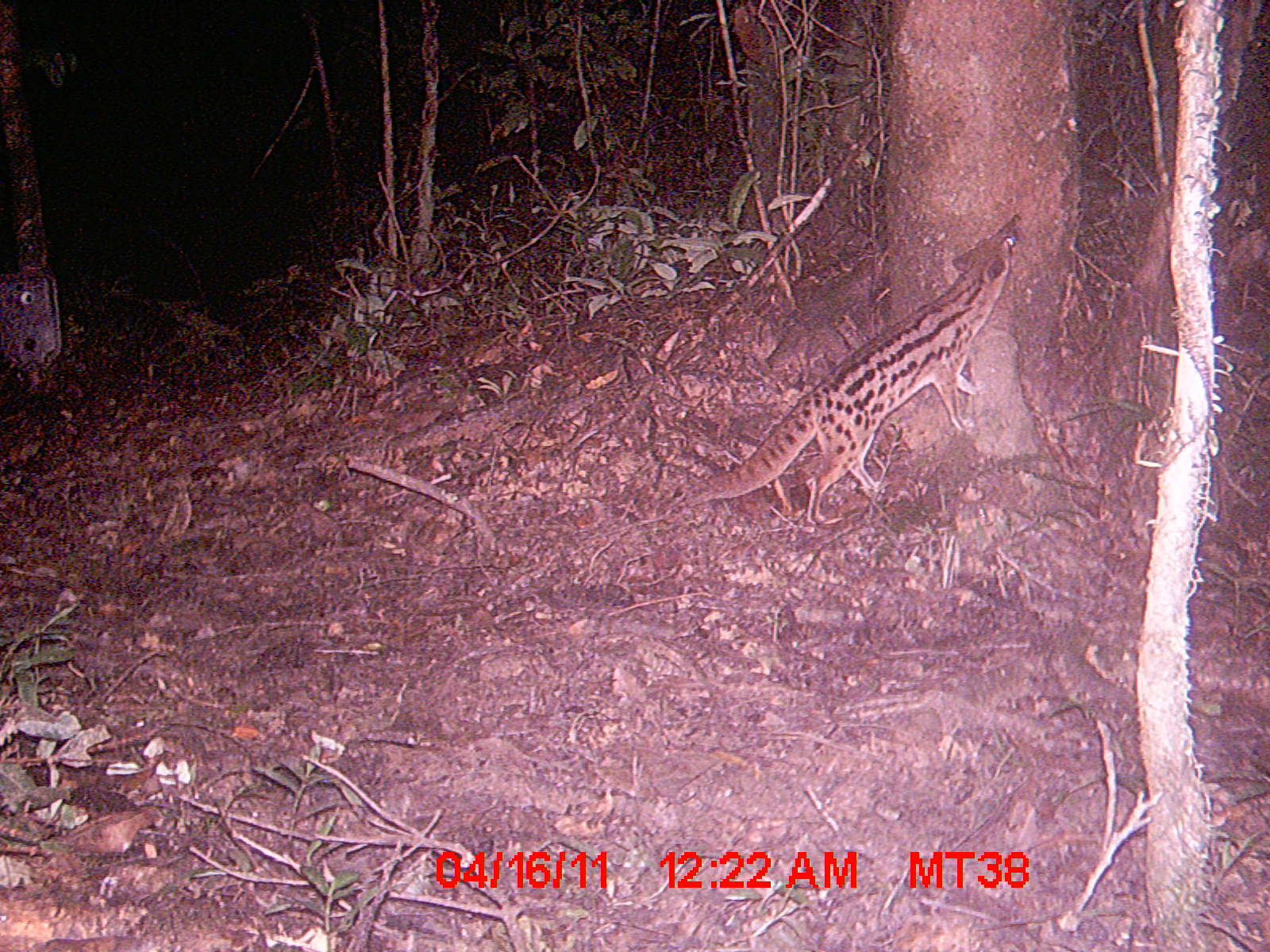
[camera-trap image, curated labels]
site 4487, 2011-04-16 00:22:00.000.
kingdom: Animalia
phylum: Chordata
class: Mammalia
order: Carnivora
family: Eupleridae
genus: Fossa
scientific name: Fossa fossana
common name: fanaloka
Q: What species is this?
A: Fossa fossana (fanaloka).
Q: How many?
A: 1.